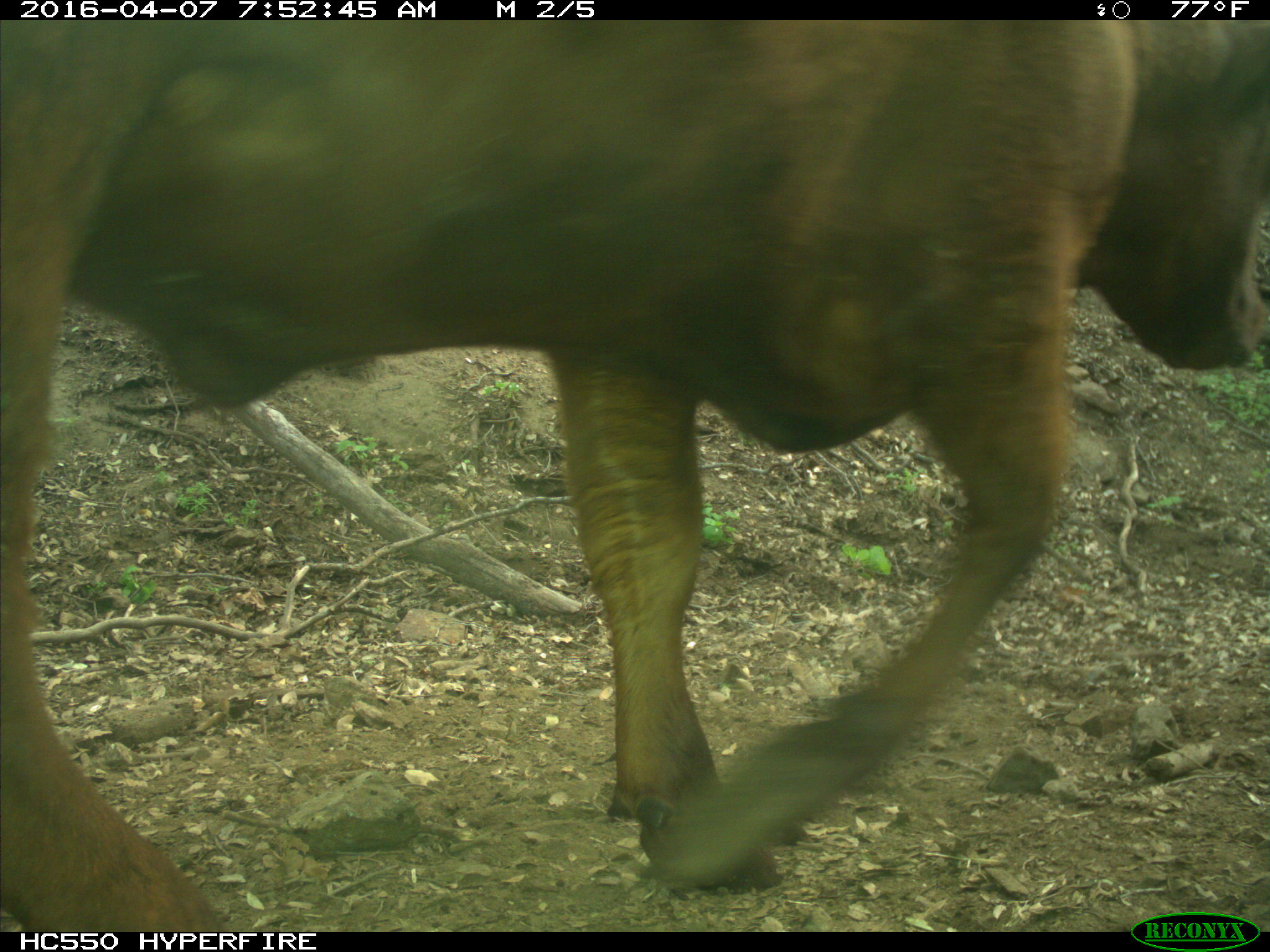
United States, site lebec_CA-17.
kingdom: Animalia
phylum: Chordata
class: Mammalia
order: Artiodactyla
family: Bovidae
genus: Bos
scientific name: Bos taurus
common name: domestic cow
Bos taurus (domestic cow).